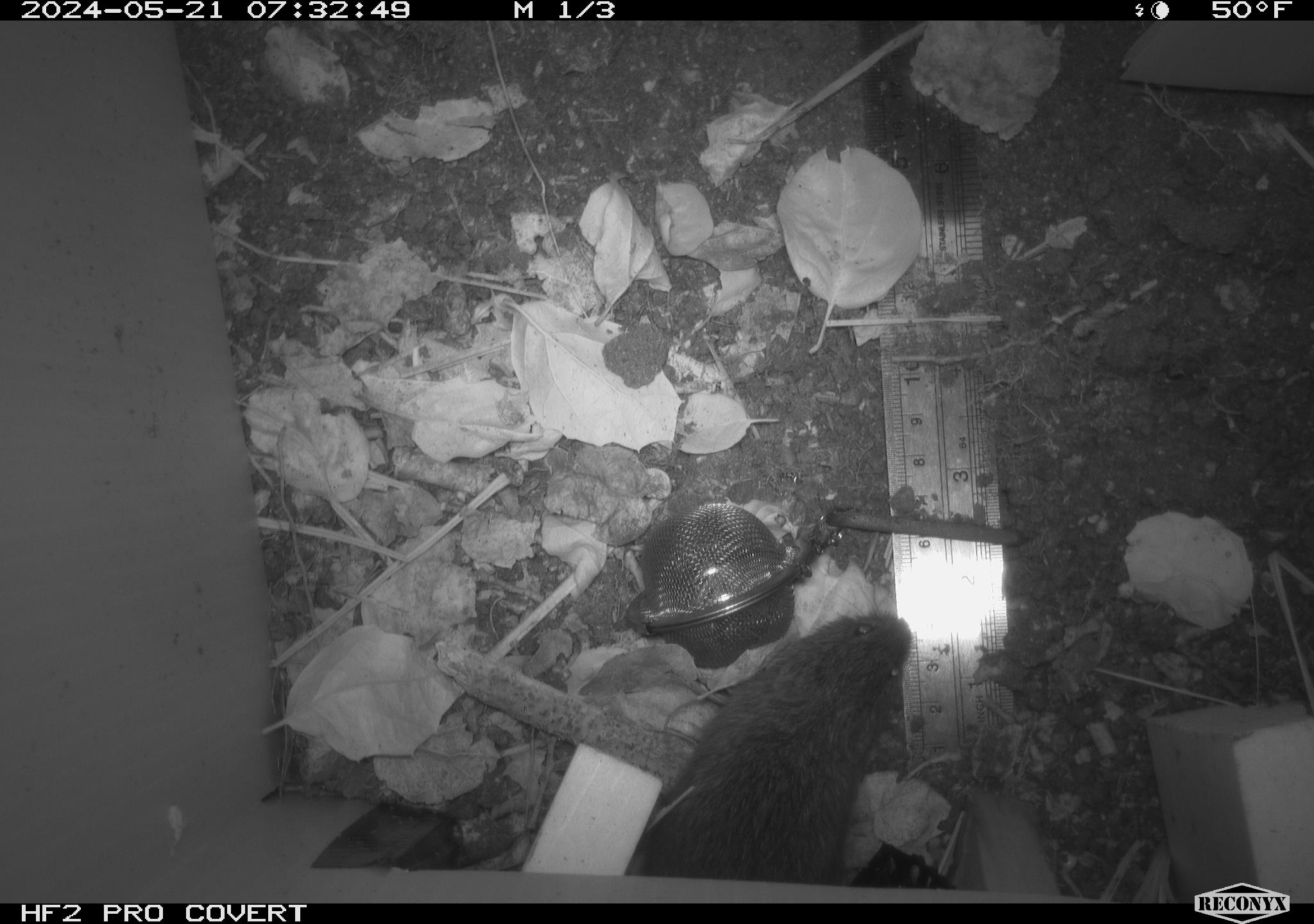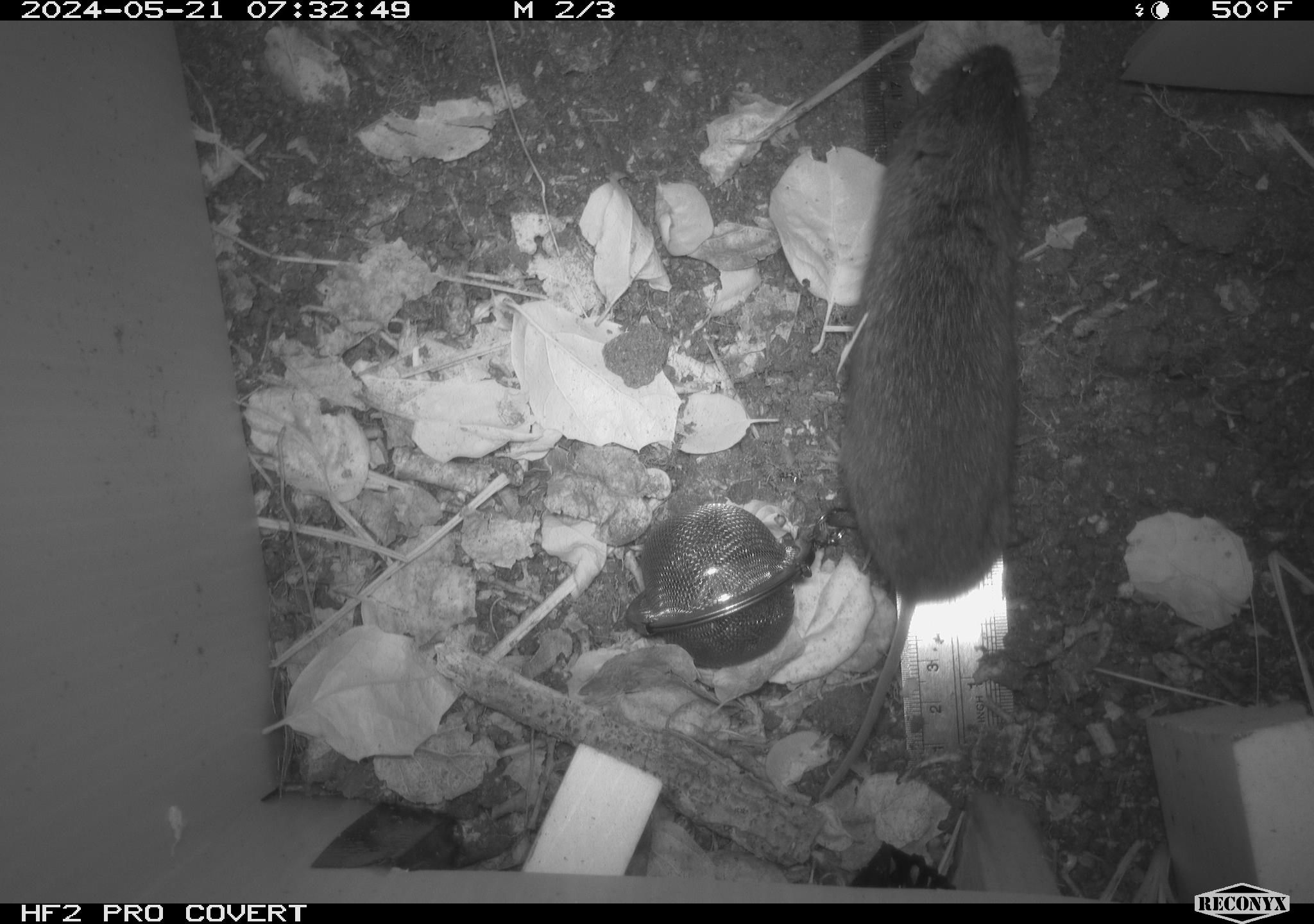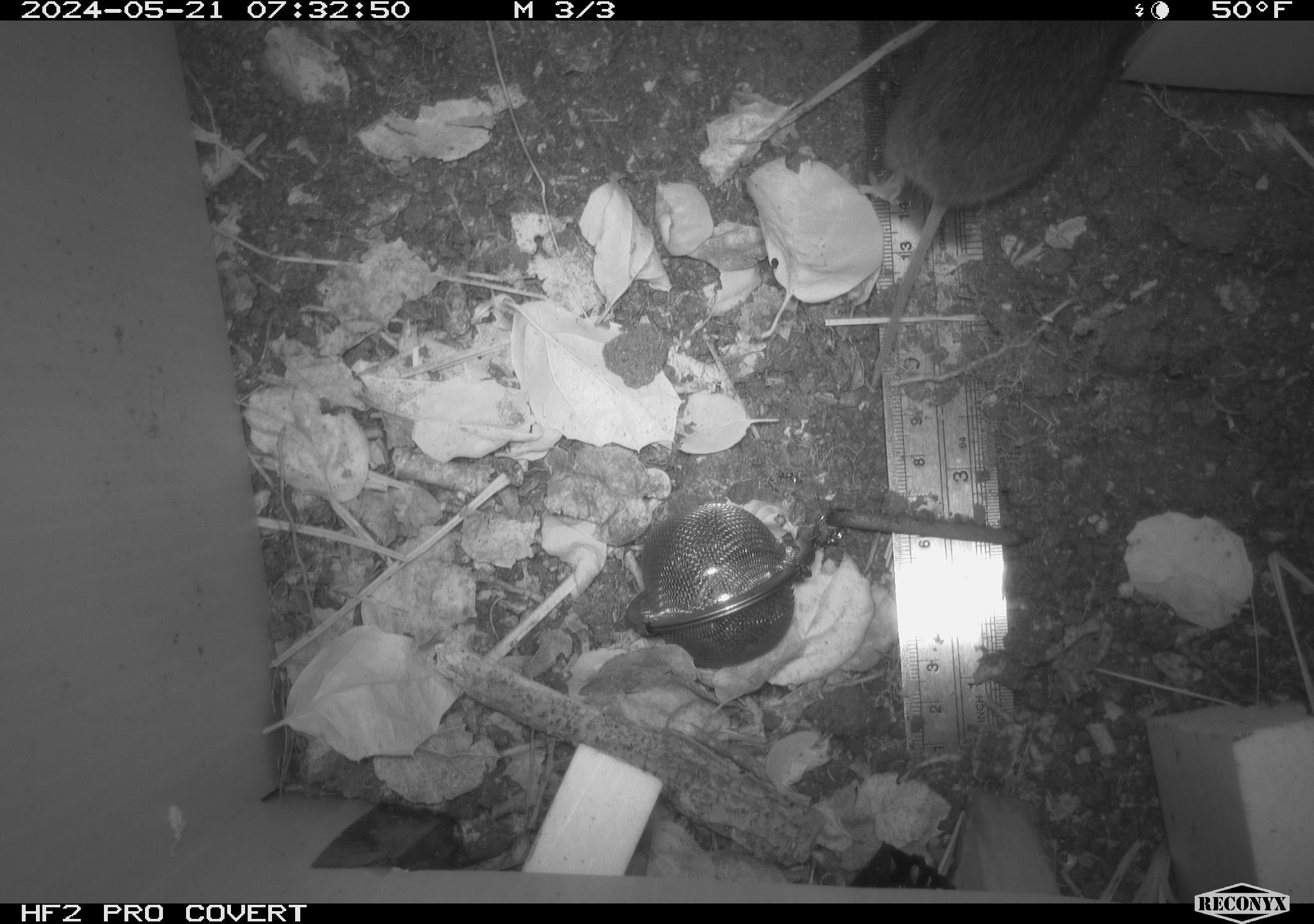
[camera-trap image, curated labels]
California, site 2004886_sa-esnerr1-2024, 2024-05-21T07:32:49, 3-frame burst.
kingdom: Animalia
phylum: Chordata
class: Mammalia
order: Rodentia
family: Cricetidae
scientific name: Cricetidae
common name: hamsters, voles, lemmings, and allies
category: cricetidae family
Cricetidae family (hamsters, voles, lemmings, and allies) (Cricetidae).